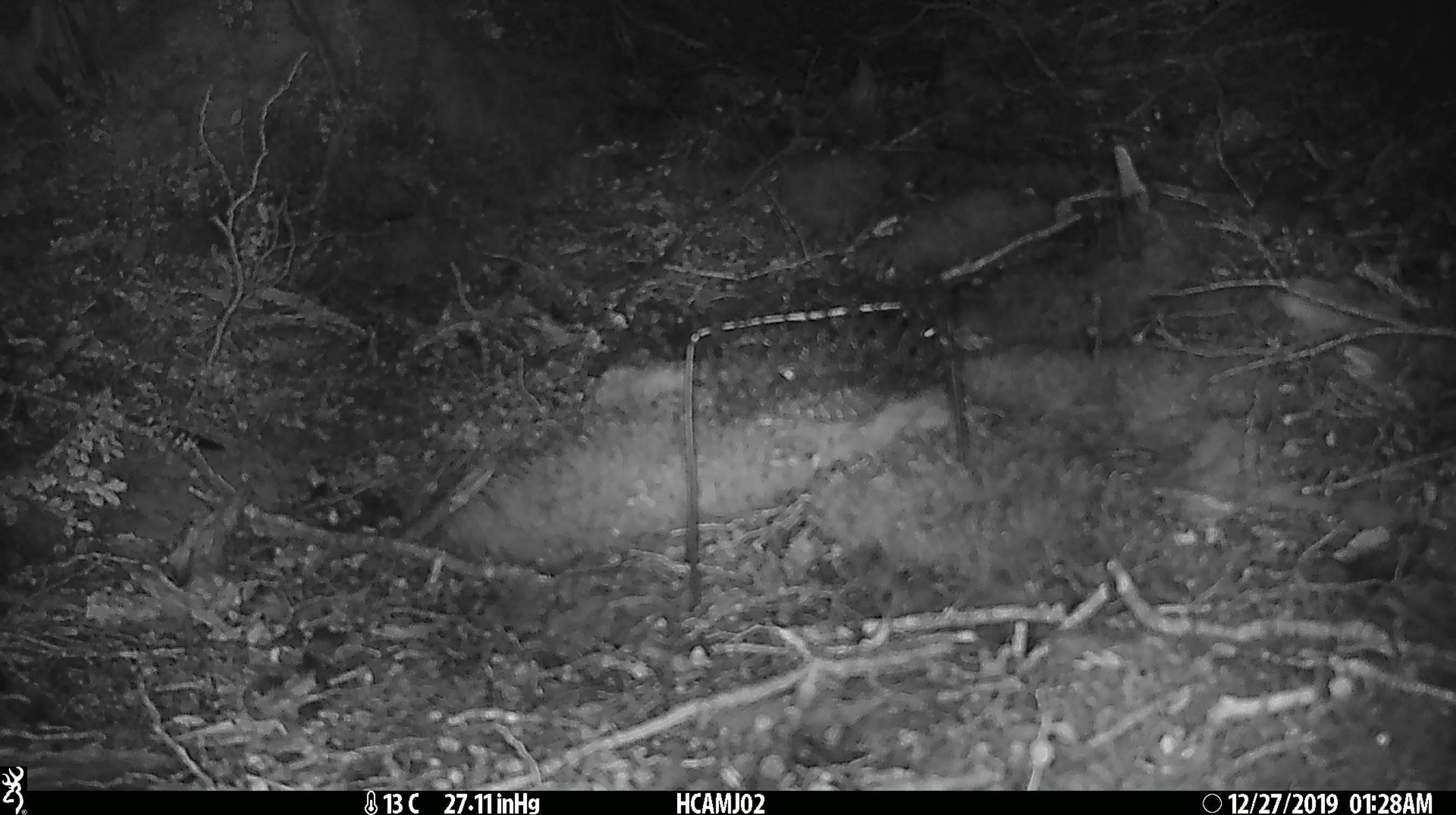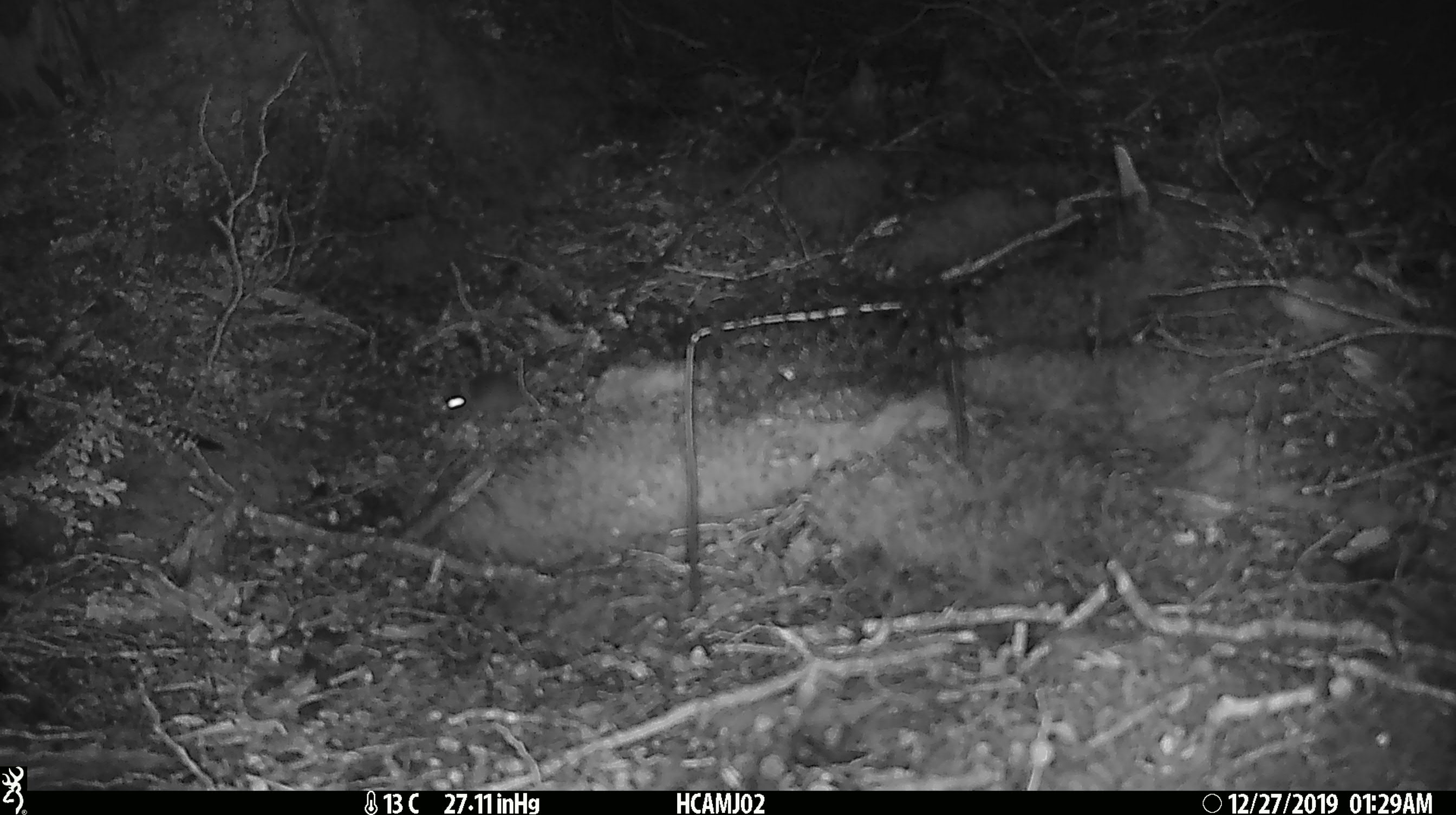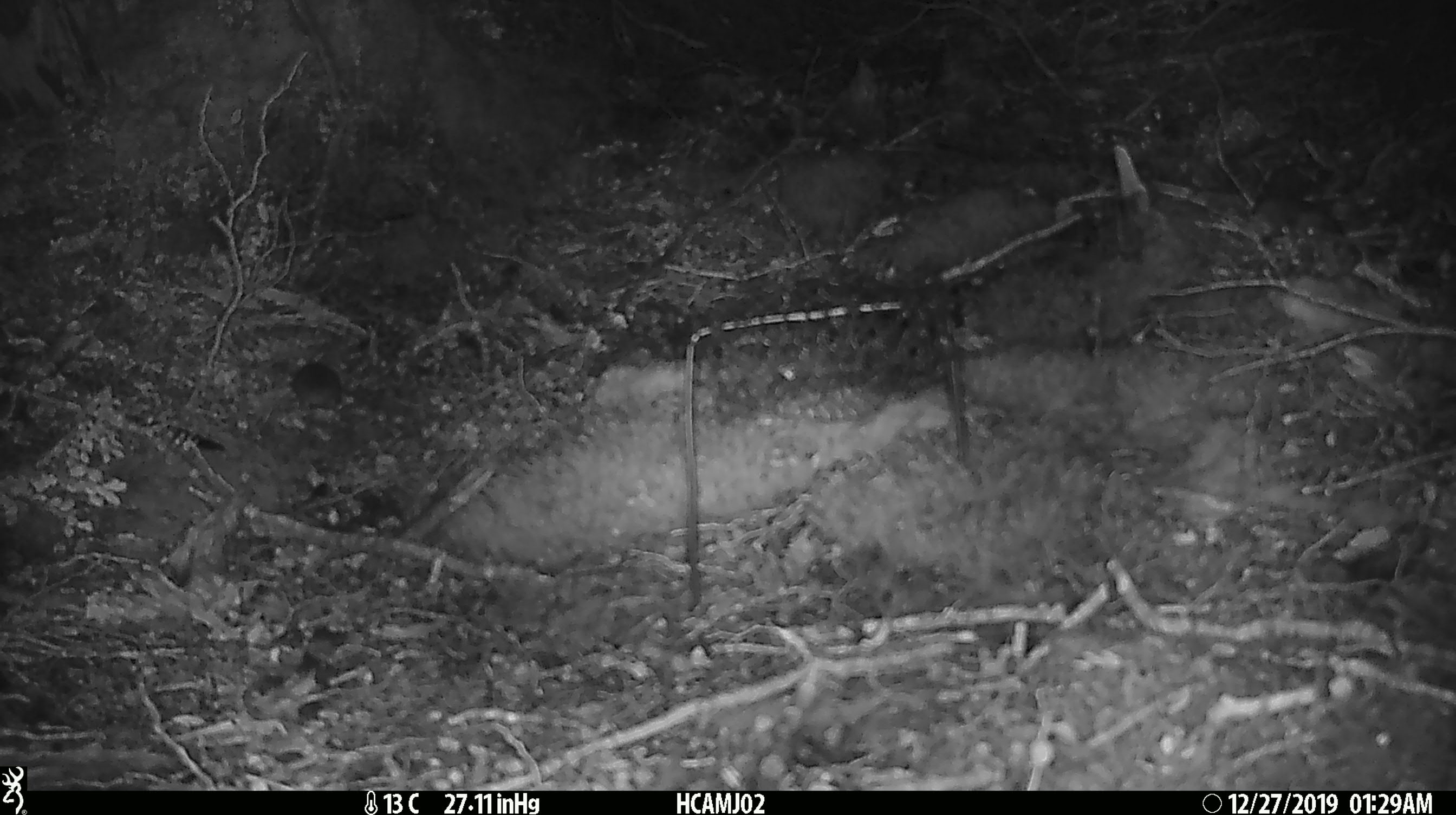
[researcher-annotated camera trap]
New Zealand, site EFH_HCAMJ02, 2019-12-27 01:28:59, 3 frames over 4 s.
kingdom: Animalia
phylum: Chordata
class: Mammalia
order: Rodentia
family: Muridae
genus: Mus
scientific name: Mus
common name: mouse